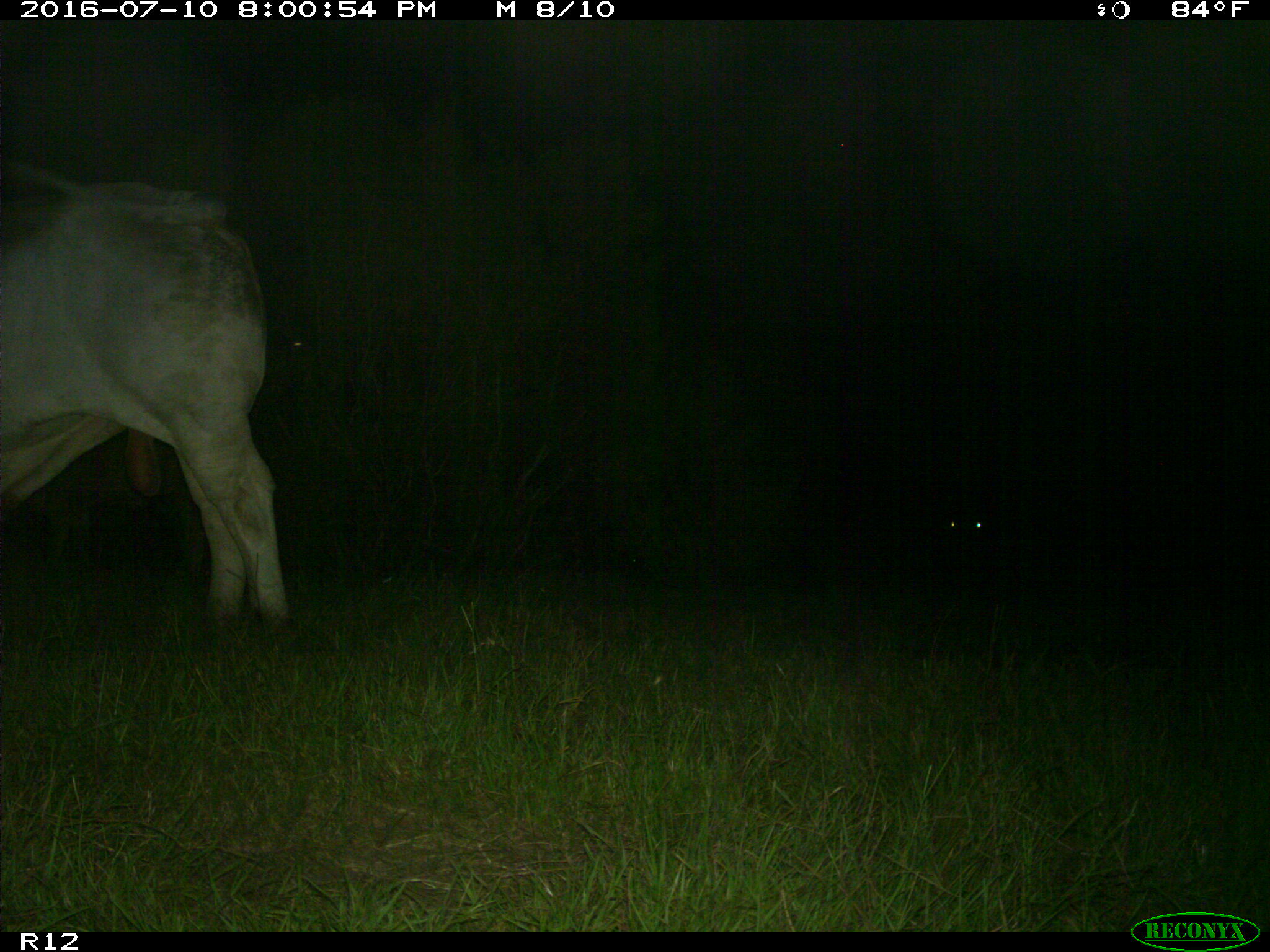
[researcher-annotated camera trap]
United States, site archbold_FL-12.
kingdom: Animalia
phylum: Chordata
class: Mammalia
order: Artiodactyla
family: Bovidae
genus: Bos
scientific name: Bos taurus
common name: domestic cow